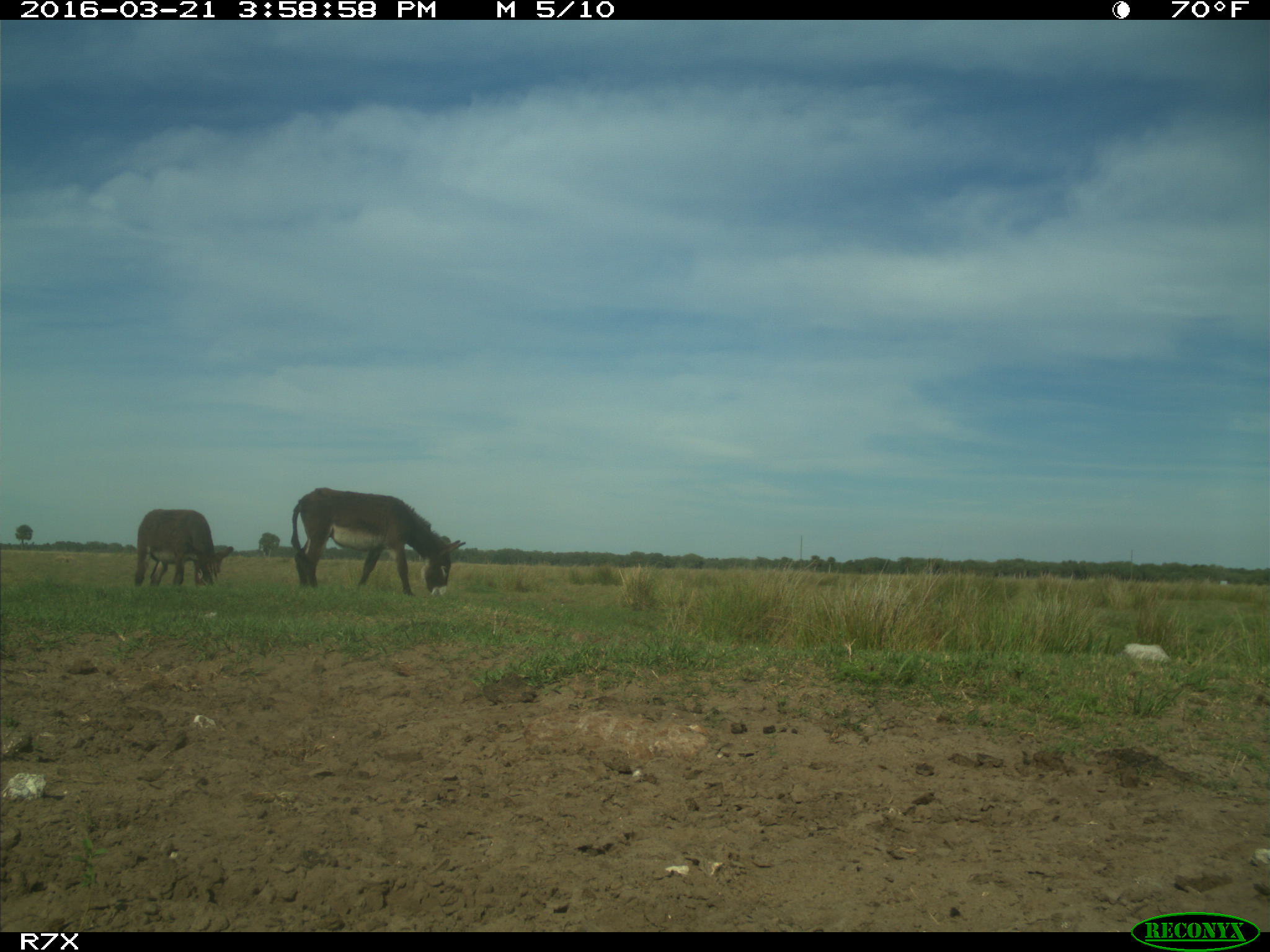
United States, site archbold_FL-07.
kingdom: Animalia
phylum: Chordata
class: Mammalia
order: Artiodactyla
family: Bovidae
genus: Bos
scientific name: Bos taurus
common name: domestic cow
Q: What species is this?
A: Bos taurus (domestic cow).